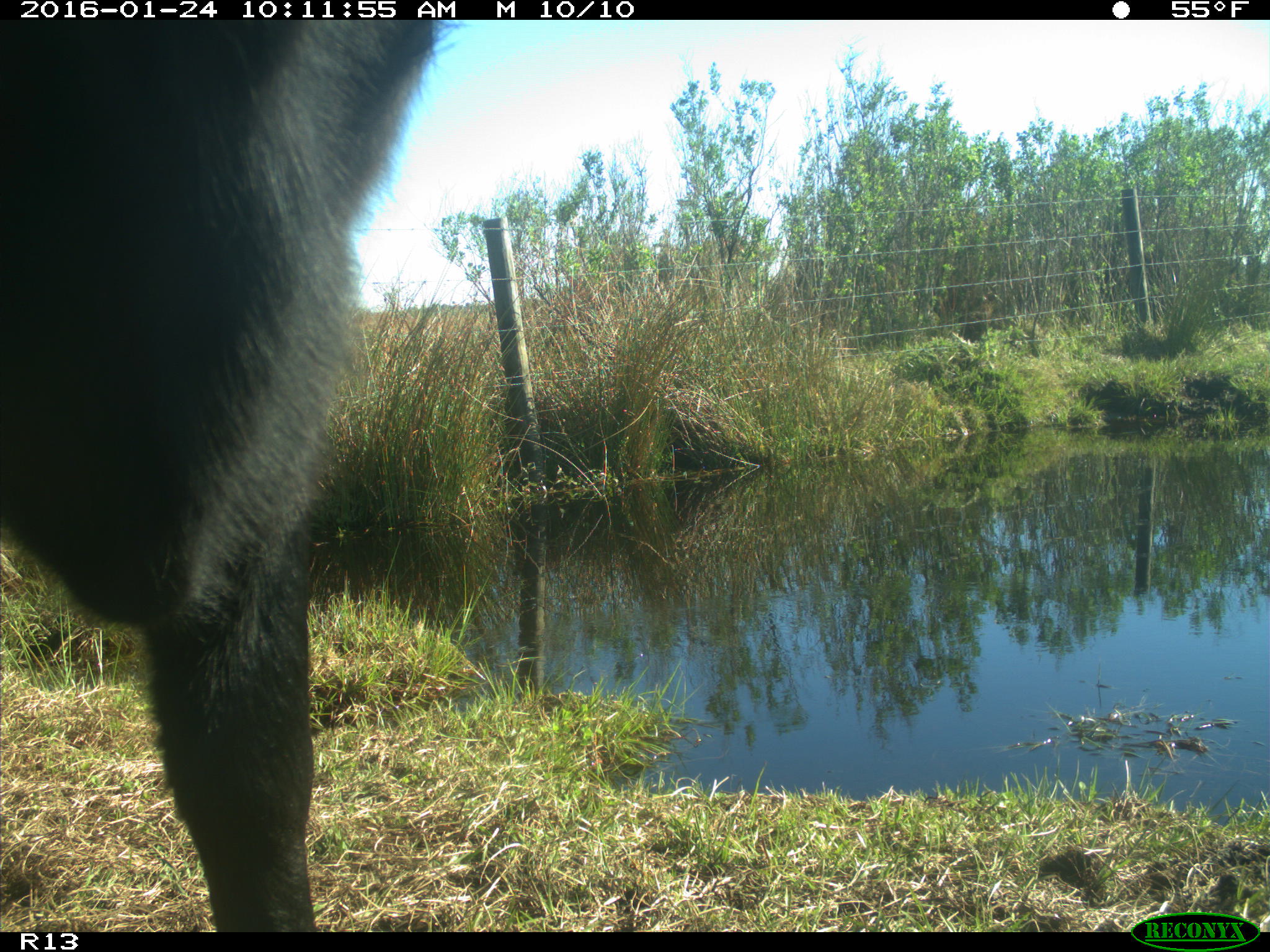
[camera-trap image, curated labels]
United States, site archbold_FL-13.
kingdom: Animalia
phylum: Chordata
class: Mammalia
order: Artiodactyla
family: Bovidae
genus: Bos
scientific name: Bos taurus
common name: domestic cow